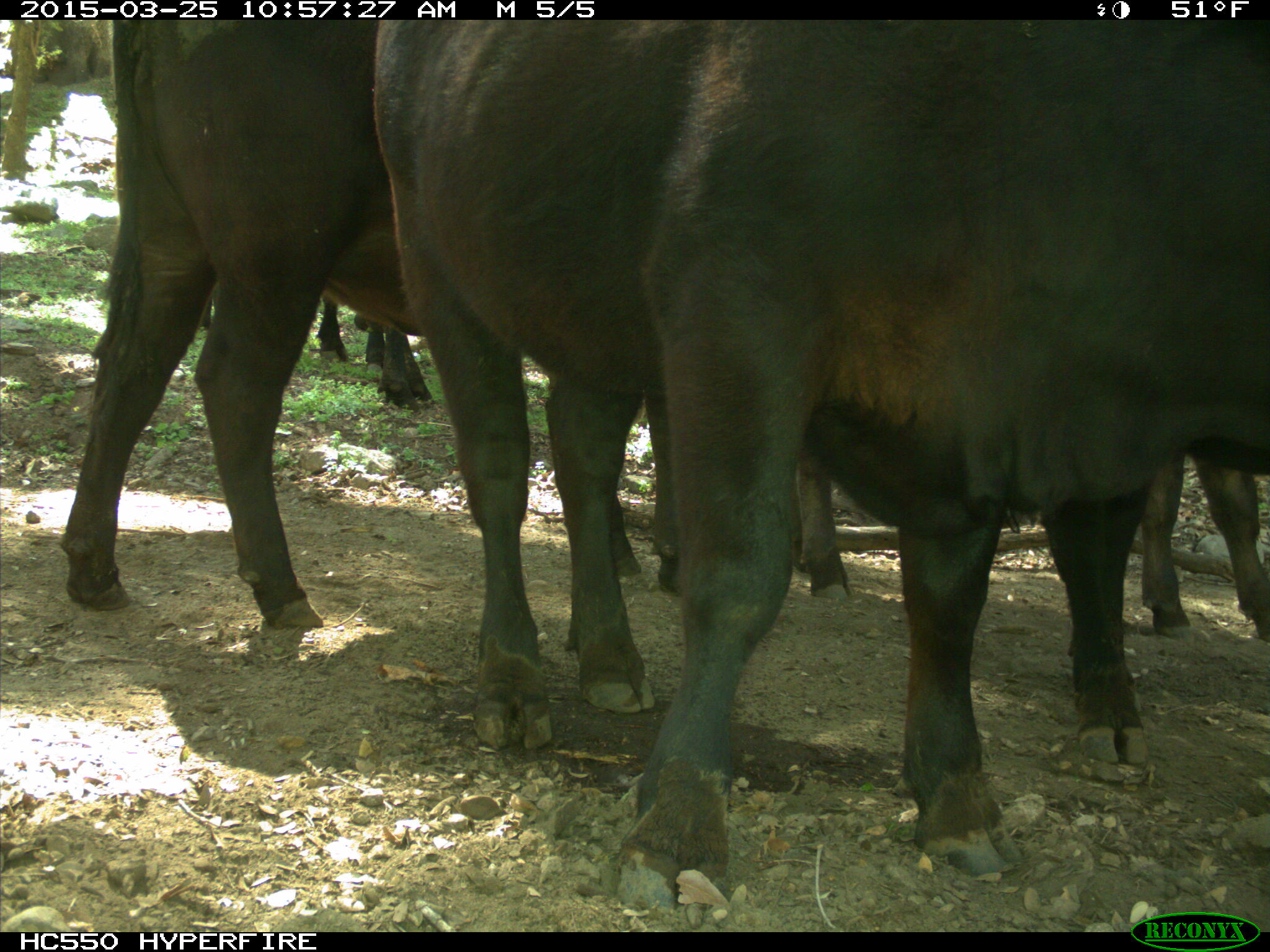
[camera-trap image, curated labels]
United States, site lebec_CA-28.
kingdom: Animalia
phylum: Chordata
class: Mammalia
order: Artiodactyla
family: Bovidae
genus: Bos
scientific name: Bos taurus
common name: domestic cow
Bos taurus (domestic cow).